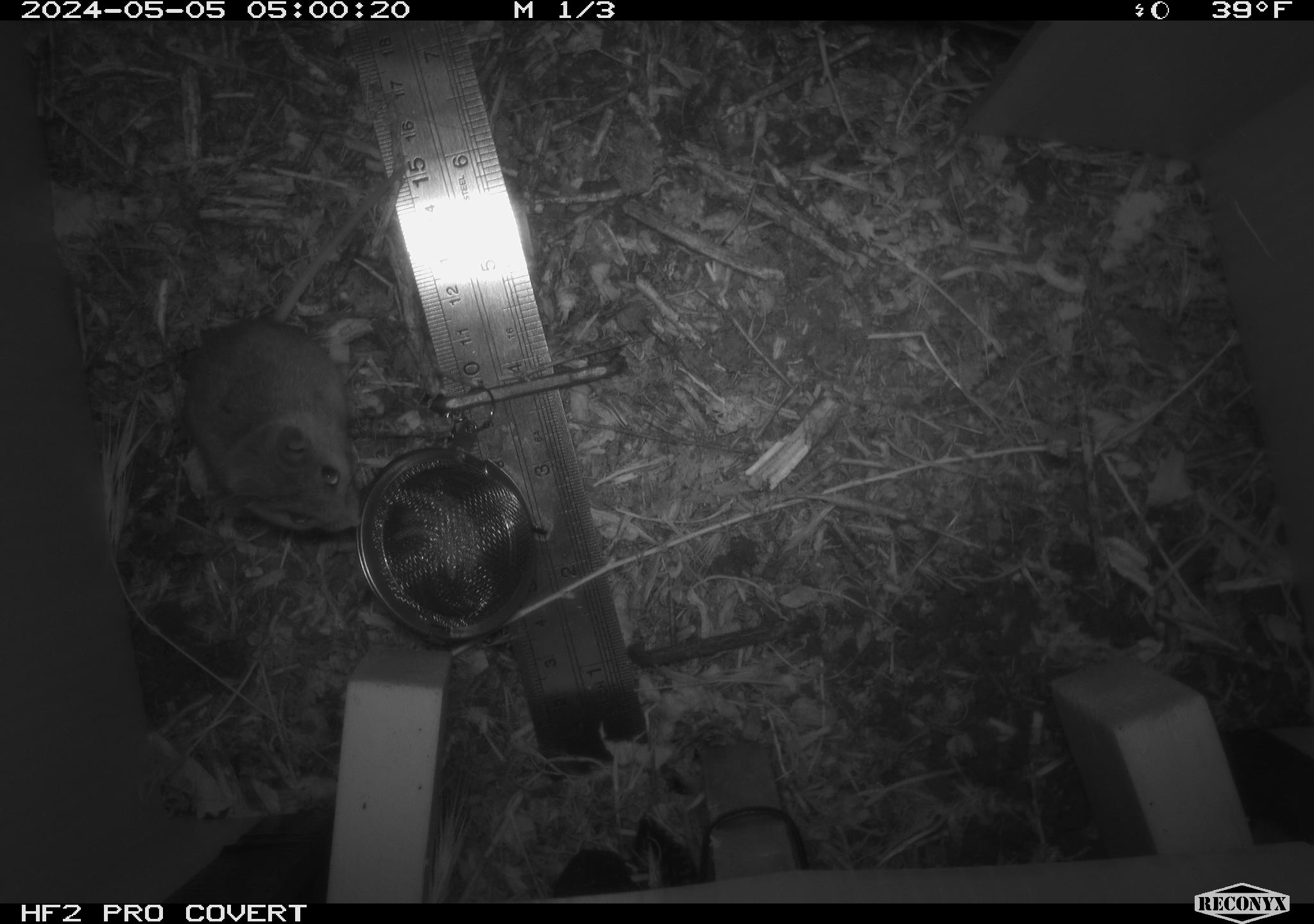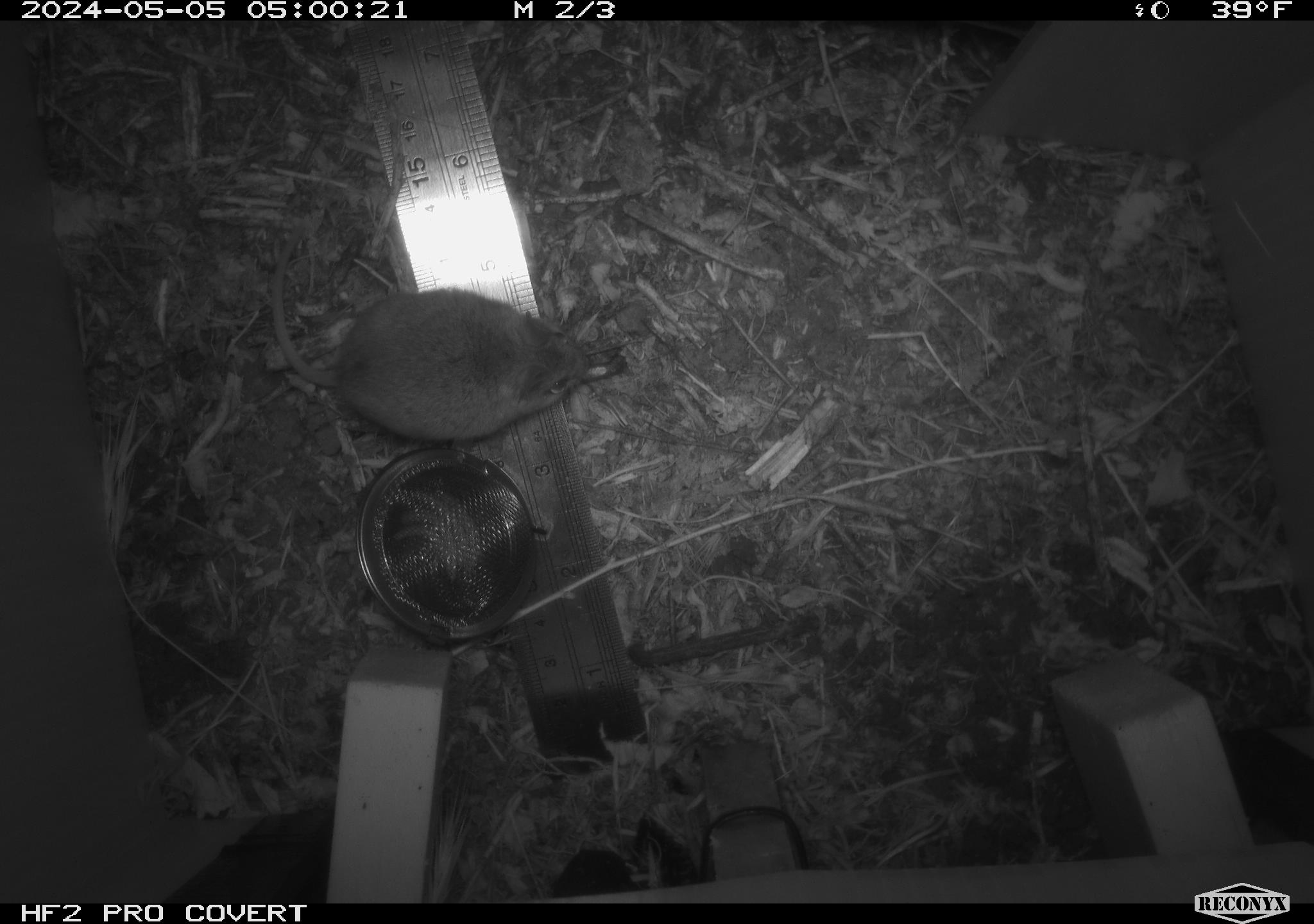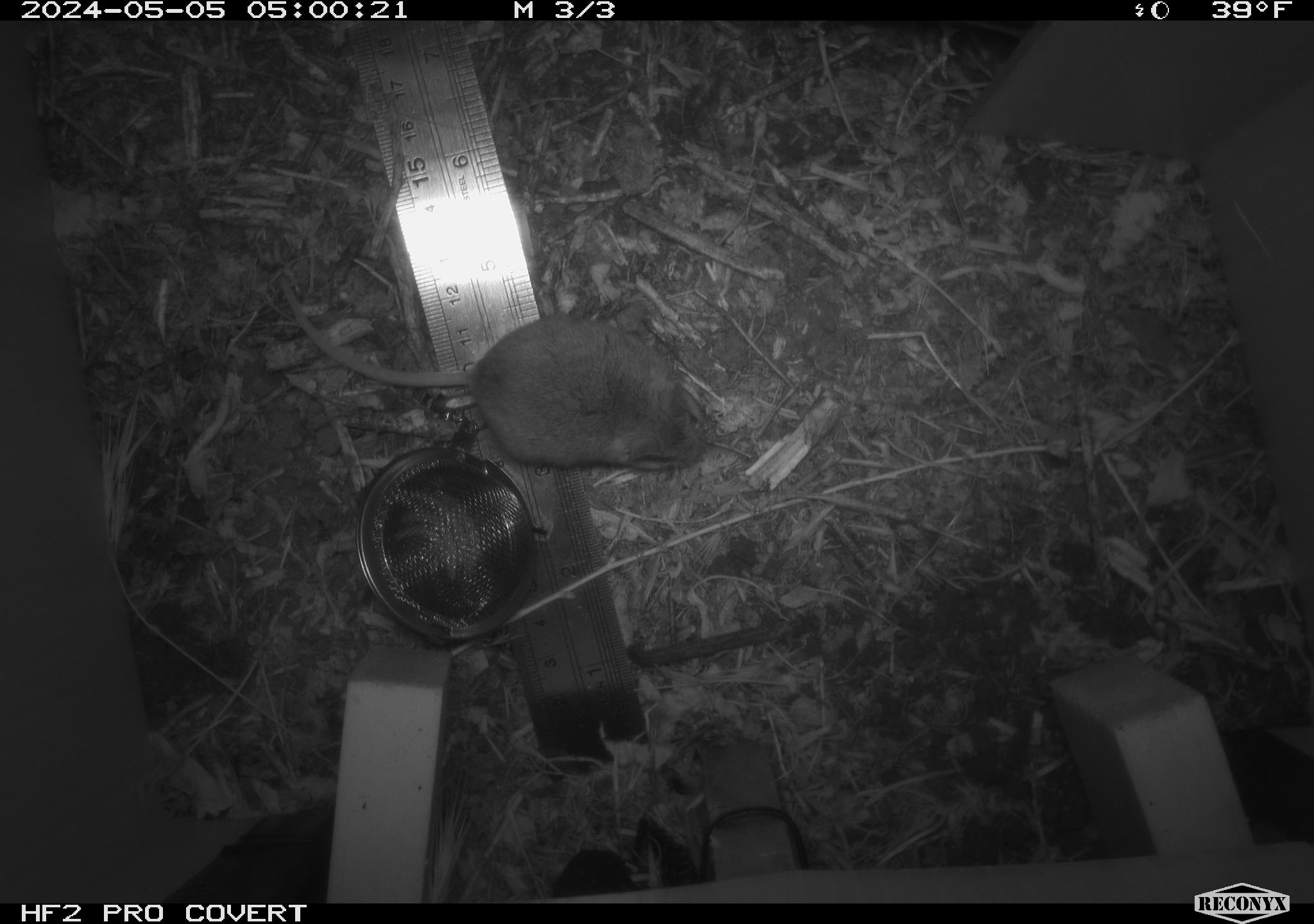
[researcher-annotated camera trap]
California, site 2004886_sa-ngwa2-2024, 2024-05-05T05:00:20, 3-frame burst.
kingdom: Animalia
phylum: Chordata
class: Mammalia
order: Rodentia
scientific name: Rodentia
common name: mouse species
Mouse species (Rodentia).